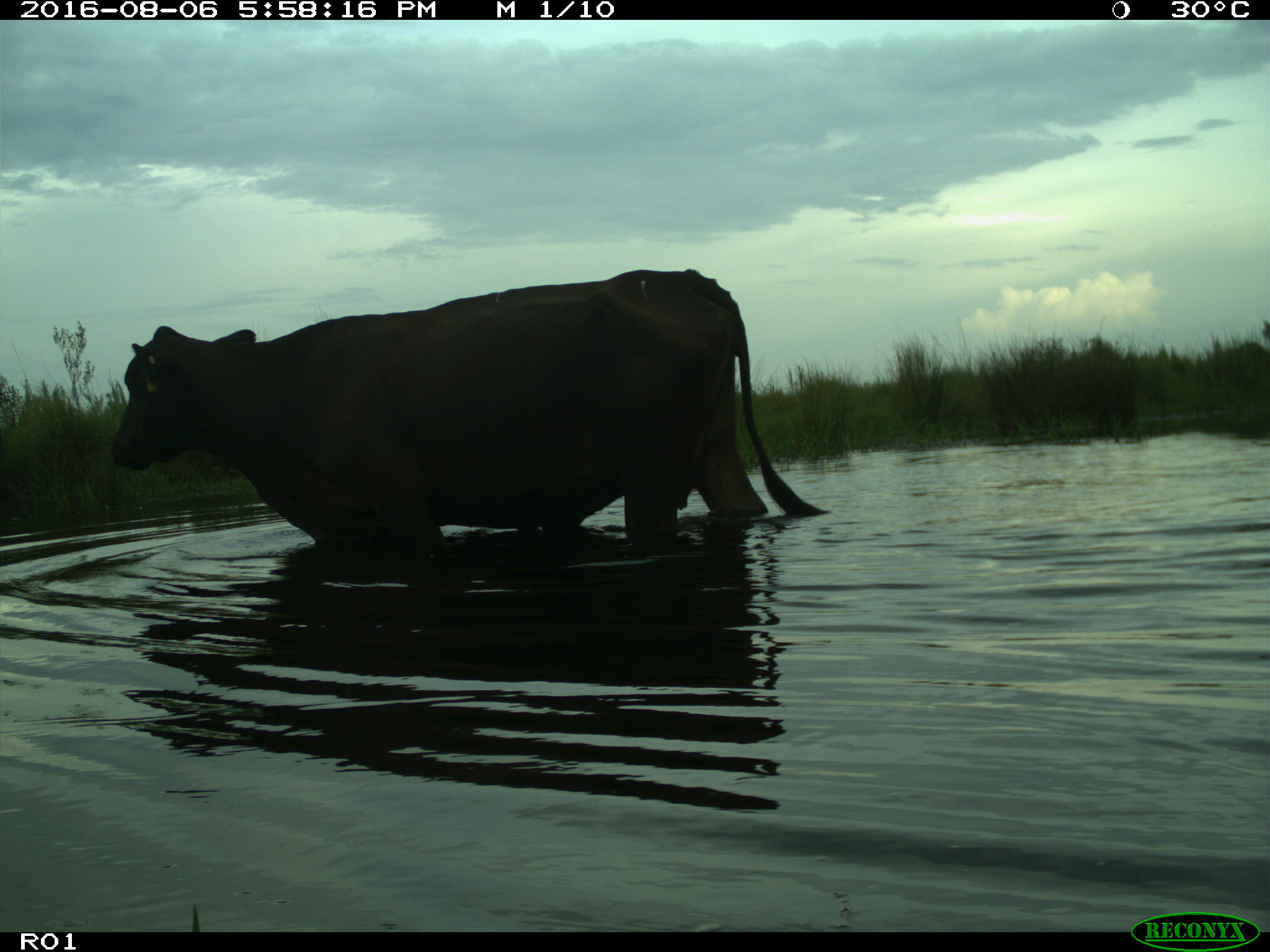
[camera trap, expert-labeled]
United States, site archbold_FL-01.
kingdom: Animalia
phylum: Chordata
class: Mammalia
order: Artiodactyla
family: Bovidae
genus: Bos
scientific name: Bos taurus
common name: domestic cow